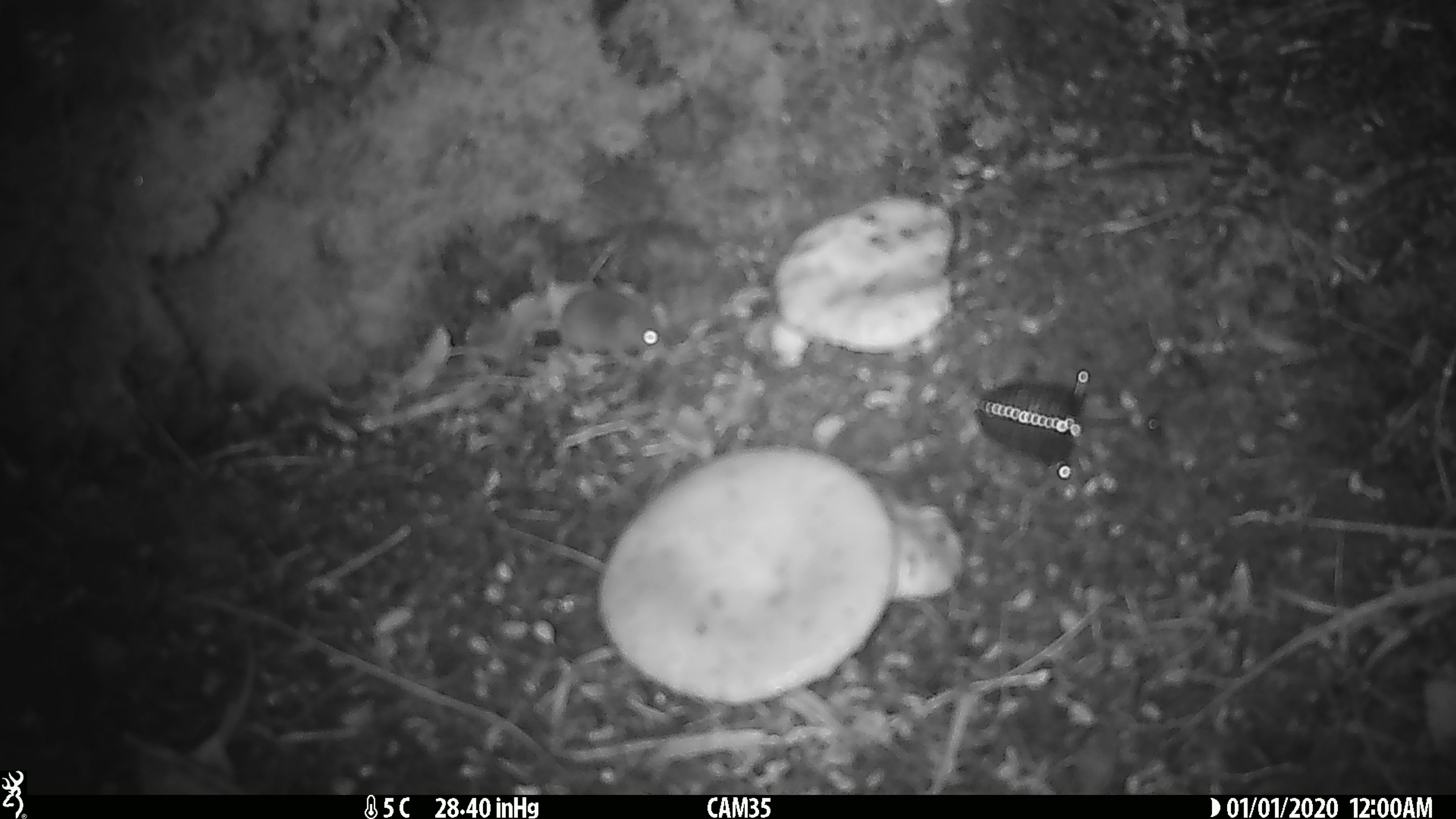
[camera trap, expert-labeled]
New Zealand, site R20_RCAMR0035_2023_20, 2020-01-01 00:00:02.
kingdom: Animalia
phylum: Chordata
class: Mammalia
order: Rodentia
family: Muridae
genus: Mus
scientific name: Mus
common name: mouse